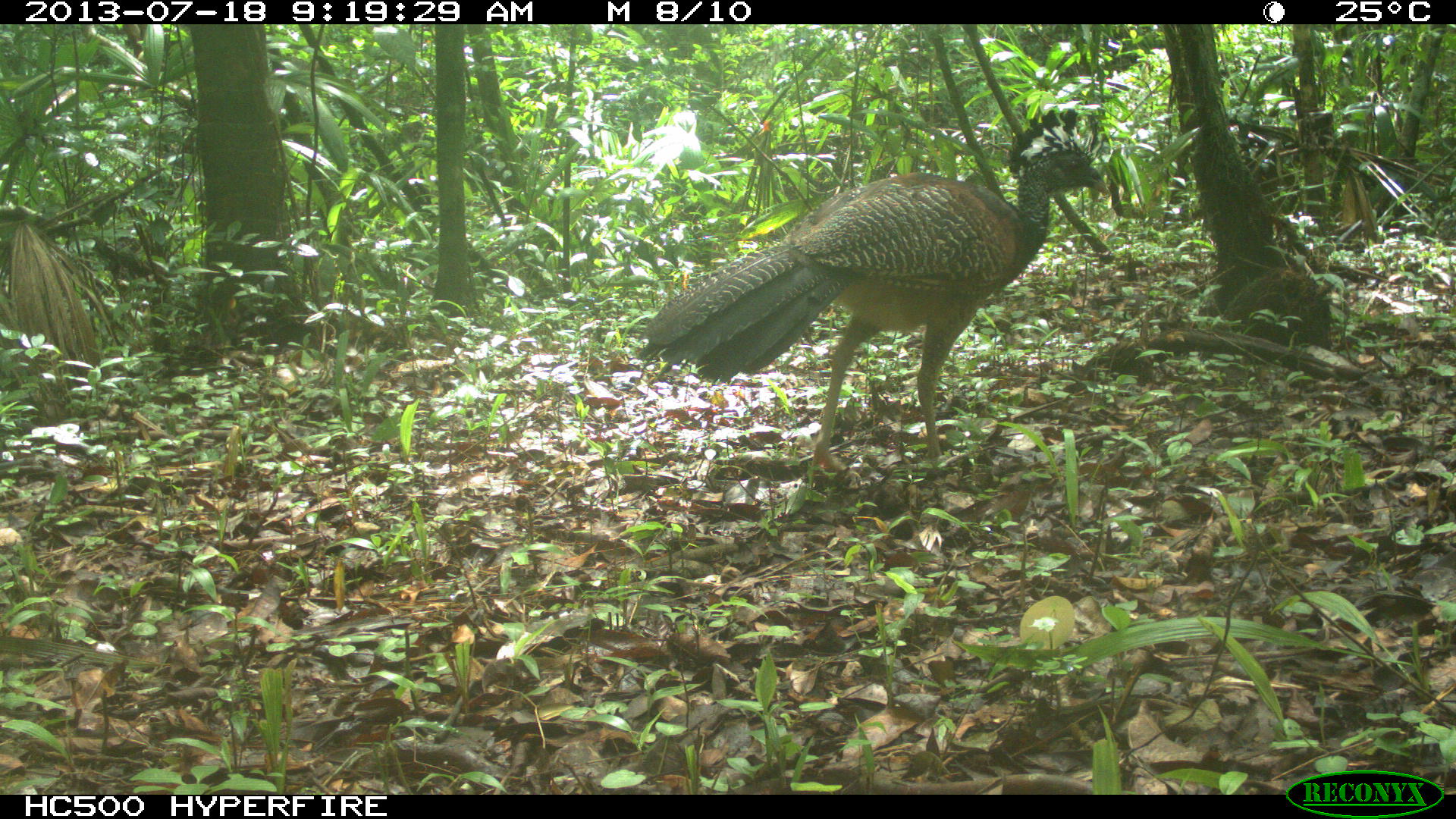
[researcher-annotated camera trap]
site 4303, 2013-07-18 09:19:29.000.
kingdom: Animalia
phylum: Chordata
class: Aves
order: Galliformes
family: Cracidae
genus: Crax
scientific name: Crax rubra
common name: great curassow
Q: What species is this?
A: Crax rubra (great curassow).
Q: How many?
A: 1.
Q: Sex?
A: Female.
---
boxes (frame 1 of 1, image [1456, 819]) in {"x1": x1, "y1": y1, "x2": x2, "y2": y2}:
crax rubra: {"x1": 639, "y1": 107, "x2": 1110, "y2": 479}